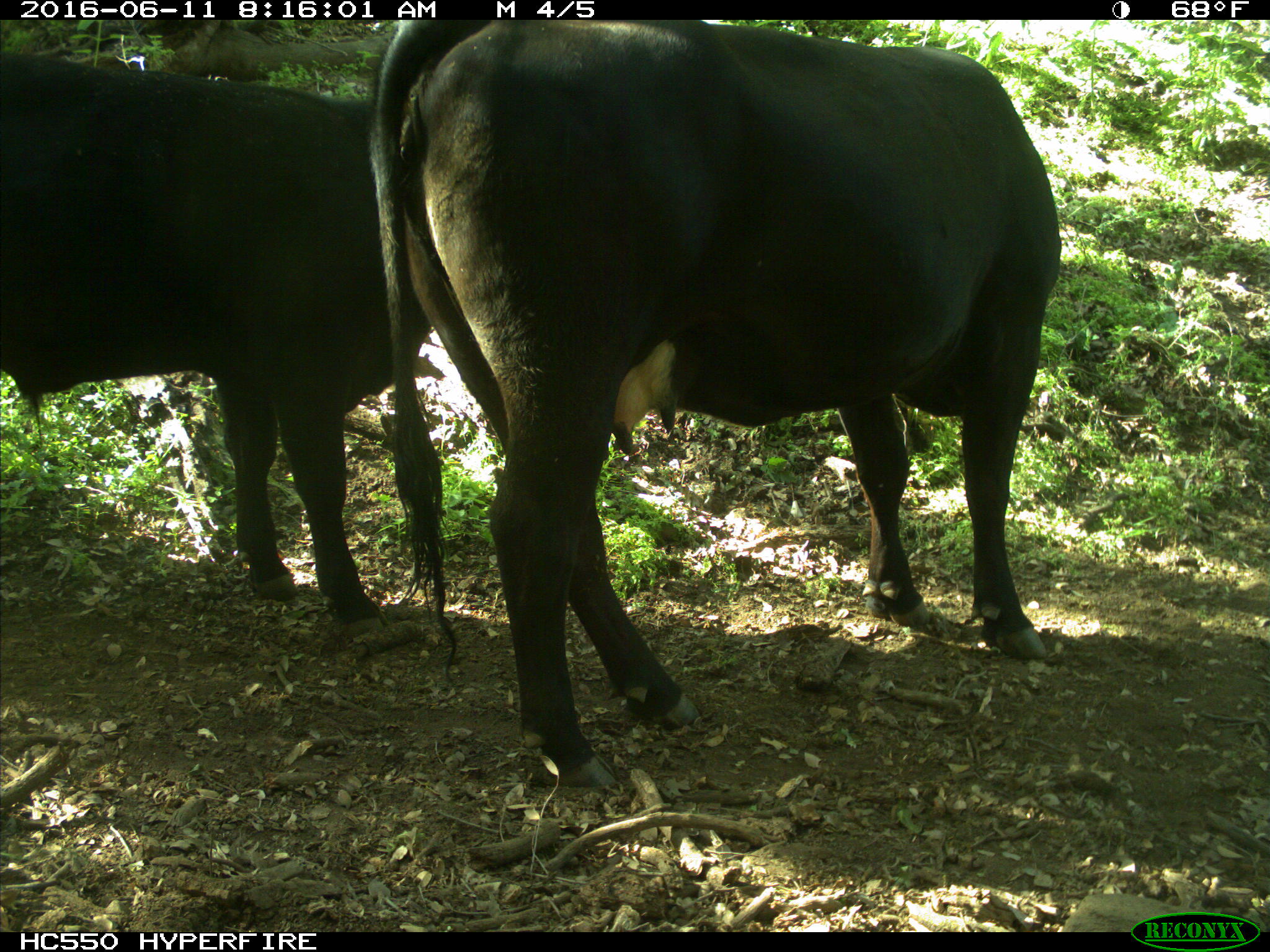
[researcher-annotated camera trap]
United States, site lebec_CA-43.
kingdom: Animalia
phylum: Chordata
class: Mammalia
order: Artiodactyla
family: Bovidae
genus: Bos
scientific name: Bos taurus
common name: domestic cow